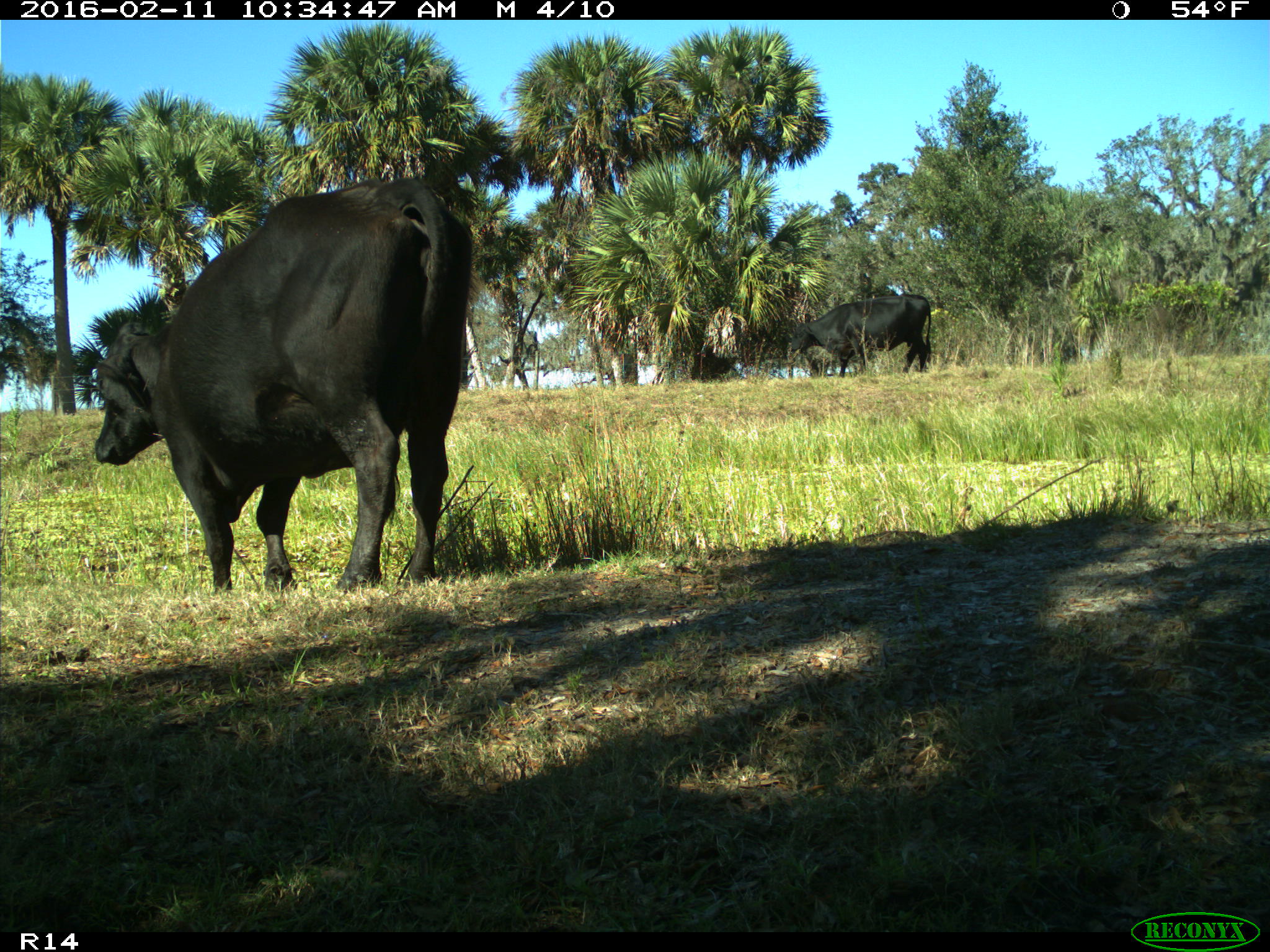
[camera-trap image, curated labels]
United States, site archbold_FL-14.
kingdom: Animalia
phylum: Chordata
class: Mammalia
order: Artiodactyla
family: Bovidae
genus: Bos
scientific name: Bos taurus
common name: domestic cow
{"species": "Bos taurus (domestic cow)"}